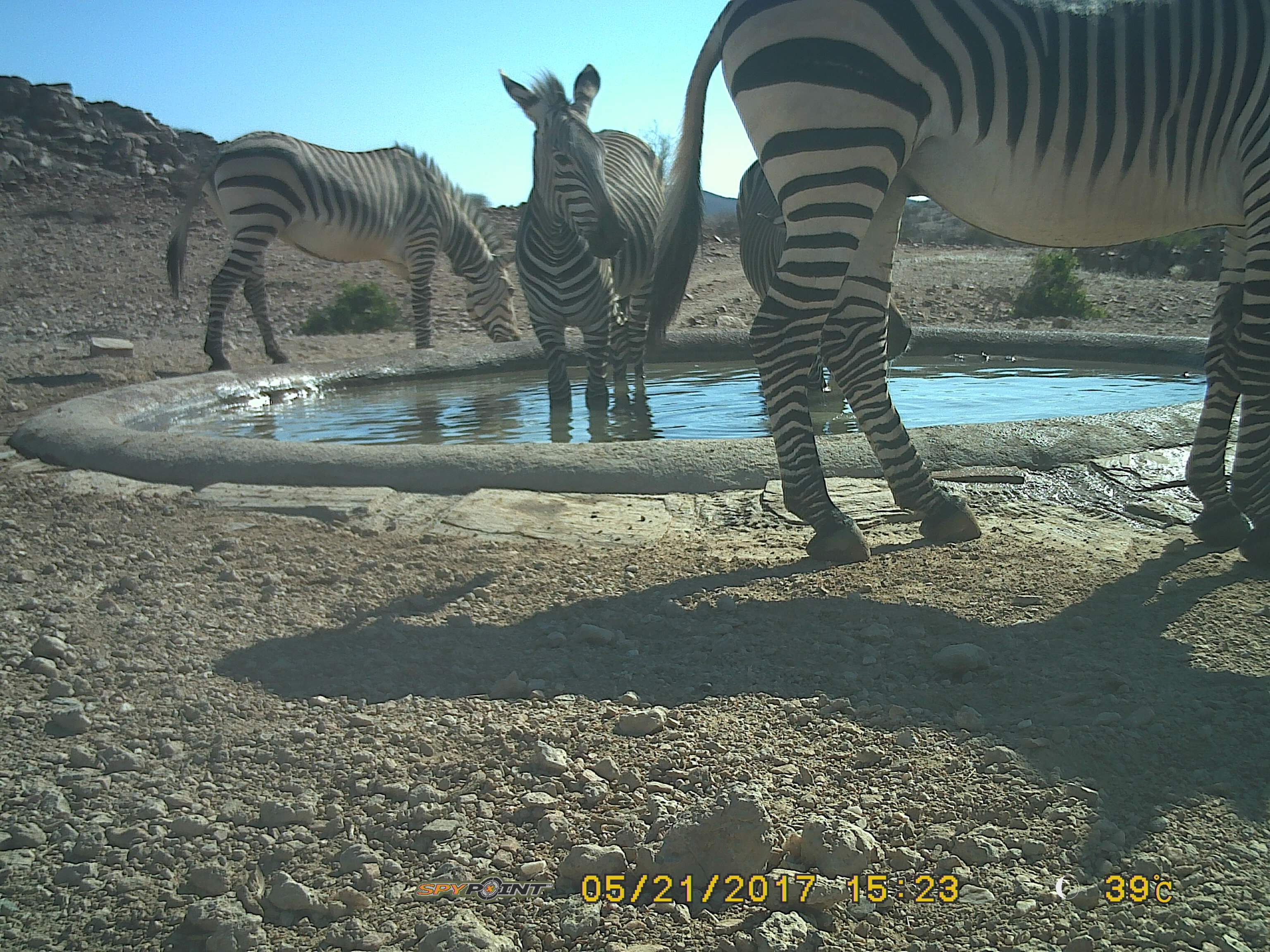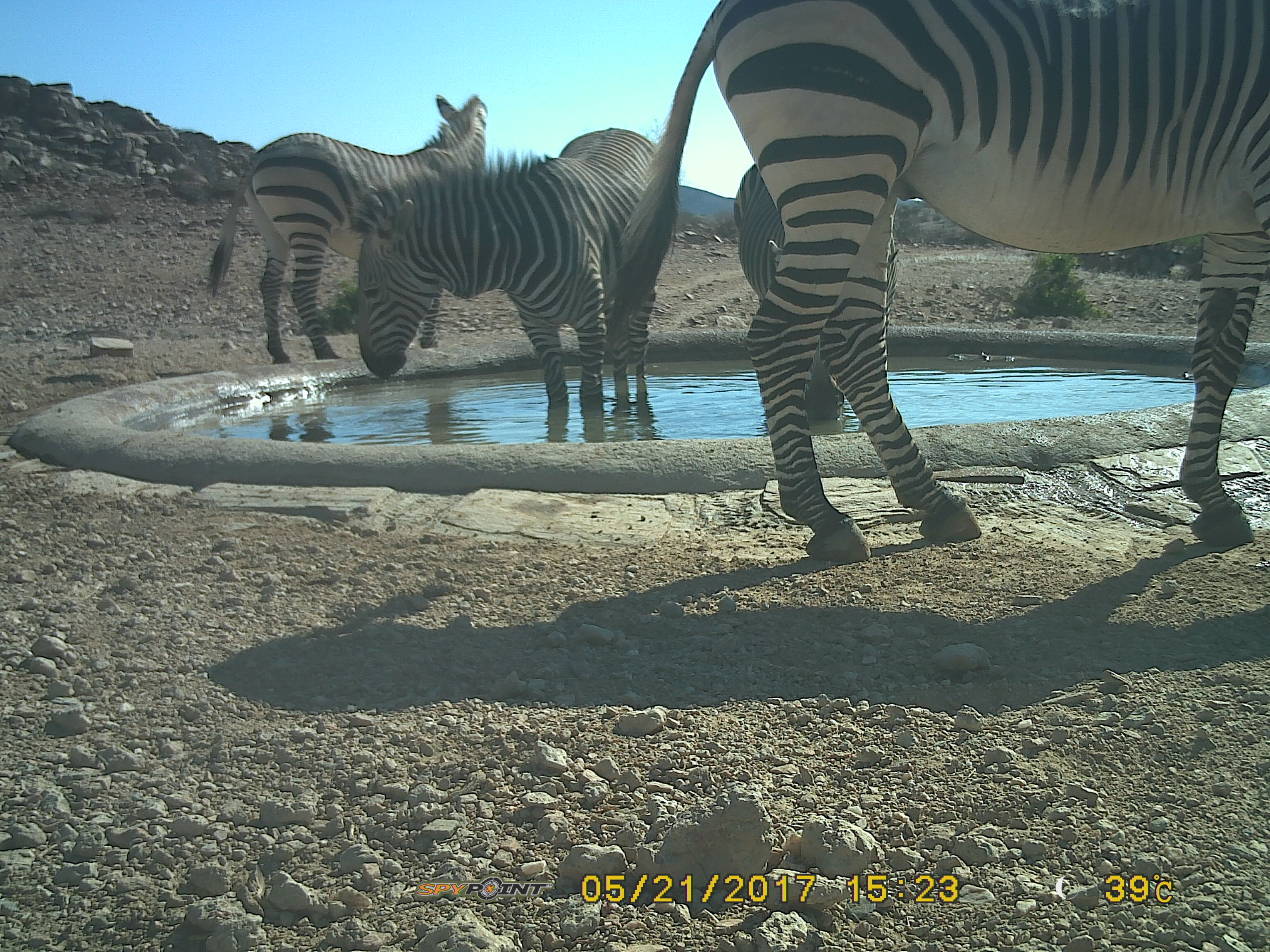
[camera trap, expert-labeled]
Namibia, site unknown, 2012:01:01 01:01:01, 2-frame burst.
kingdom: Animalia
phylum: Chordata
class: Mammalia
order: Perissodactyla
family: Equidae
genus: Equus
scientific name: Equus zebra hartmannae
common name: hartmann's mountain zebra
Equus zebra hartmannae (hartmann's mountain zebra).